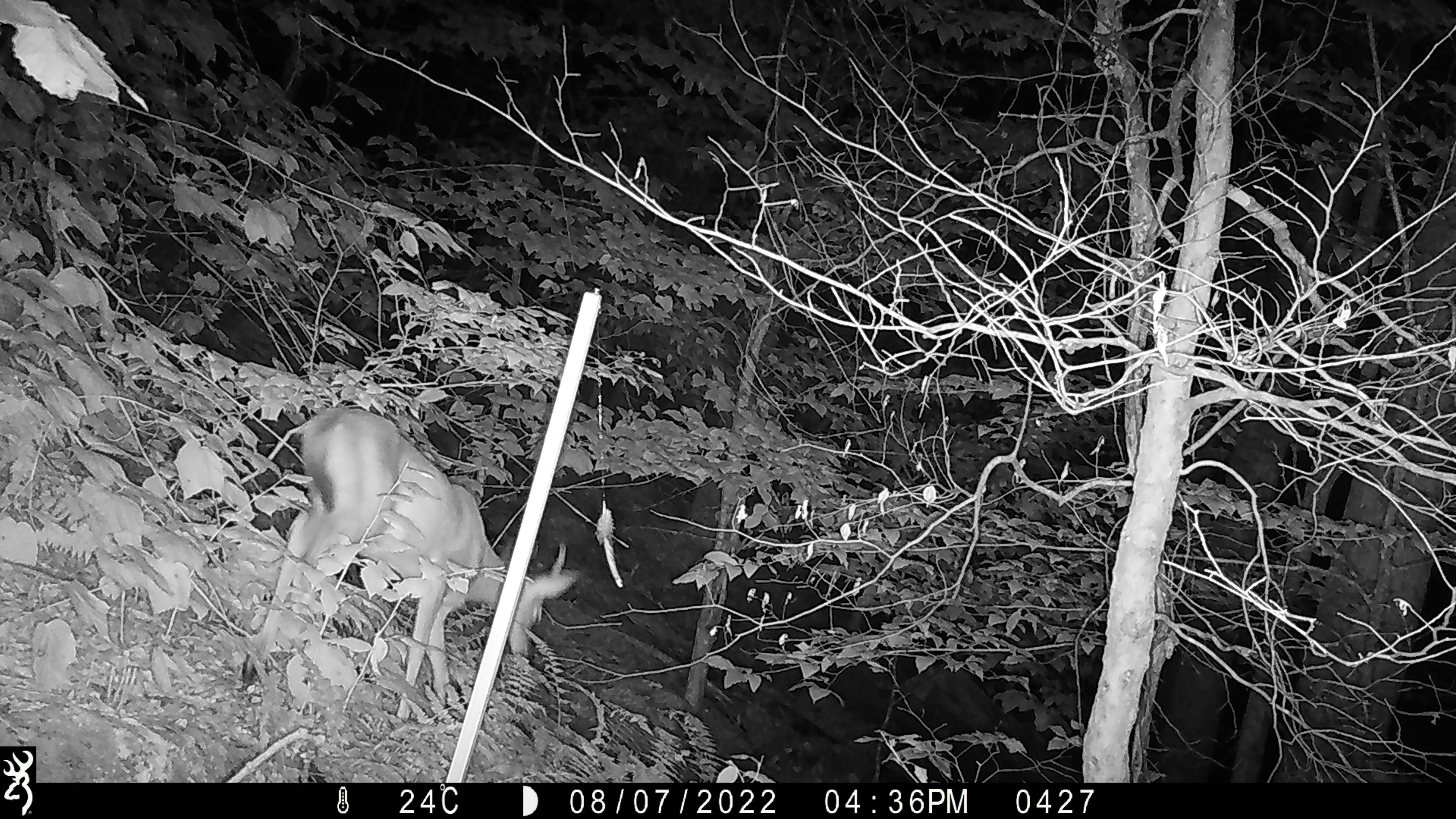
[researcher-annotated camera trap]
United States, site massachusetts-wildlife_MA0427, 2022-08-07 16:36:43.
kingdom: Animalia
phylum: Chordata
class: Mammalia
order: Artiodactyla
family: Cervidae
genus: Odocoileus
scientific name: Odocoileus virginianus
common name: white-tailed deer